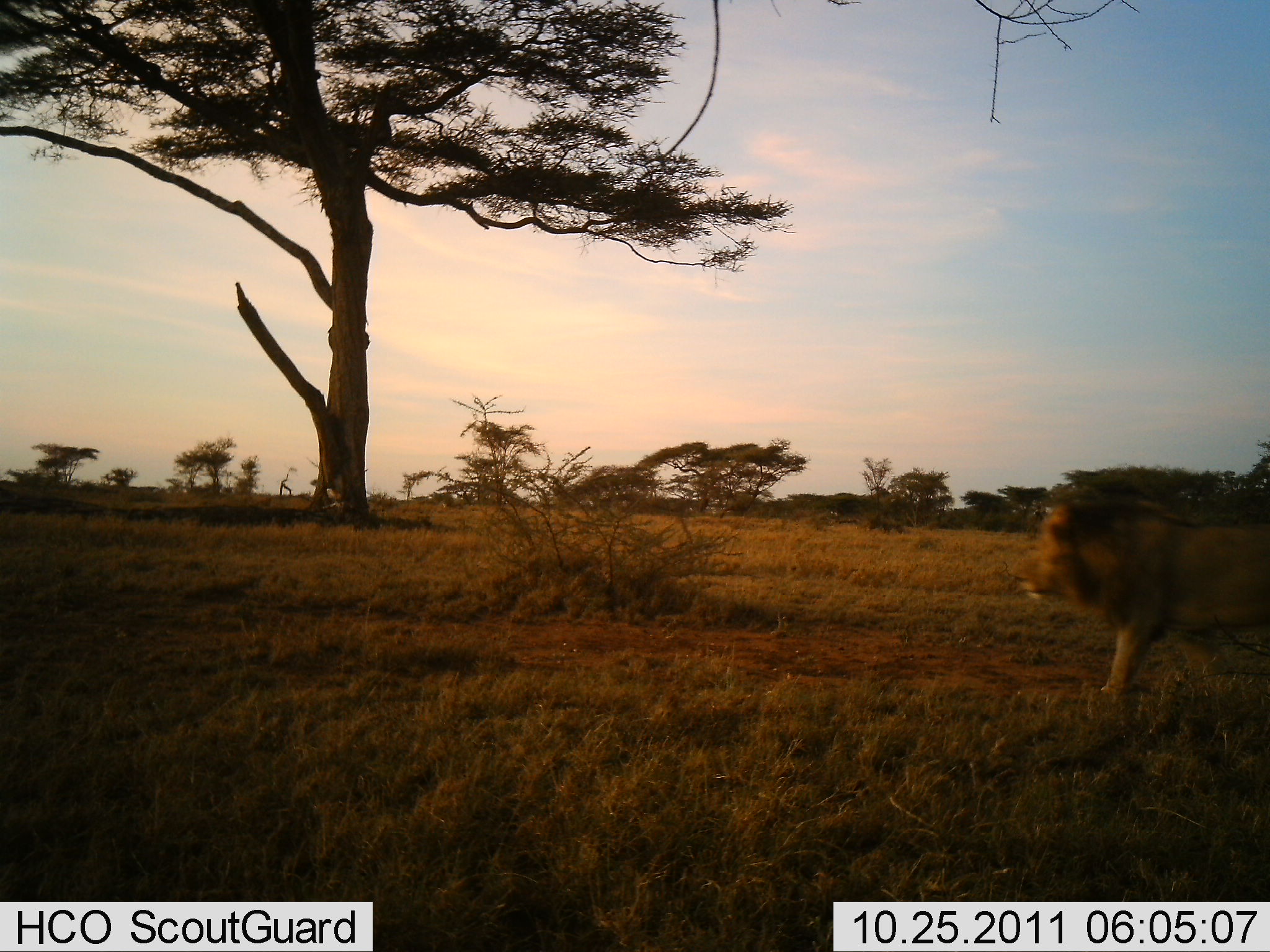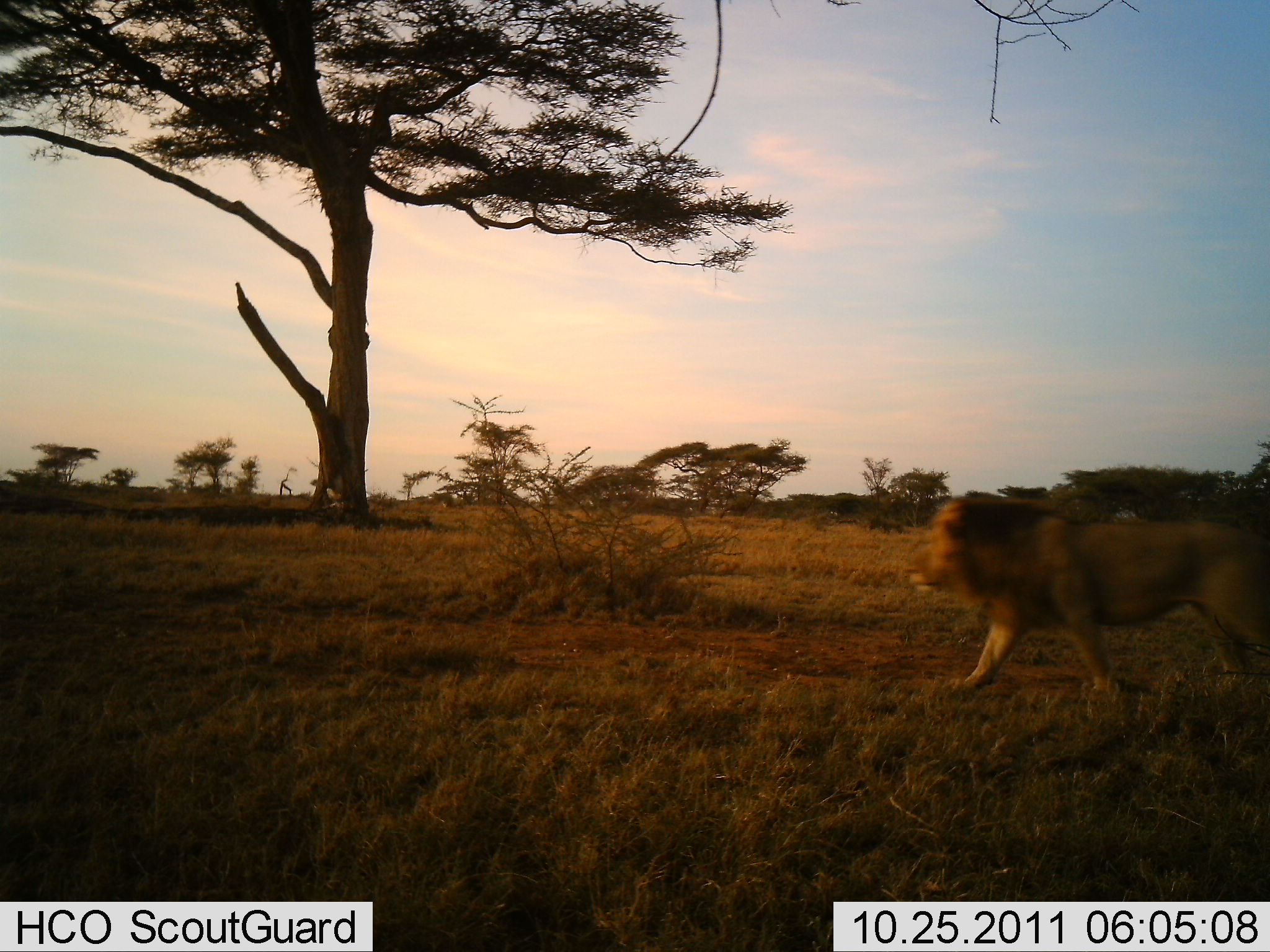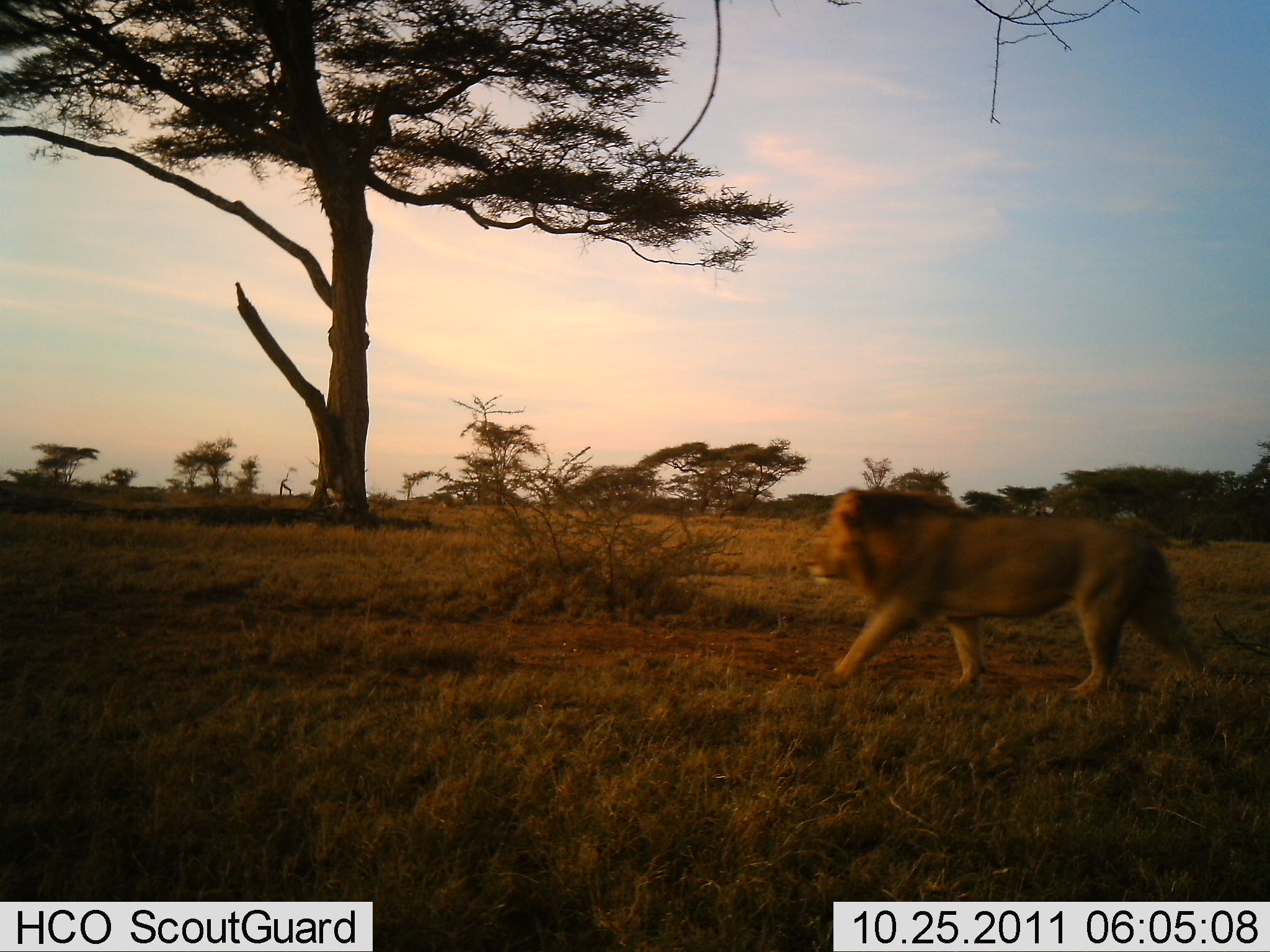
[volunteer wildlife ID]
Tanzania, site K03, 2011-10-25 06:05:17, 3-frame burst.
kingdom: Animalia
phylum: Chordata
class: Mammalia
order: Carnivora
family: Felidae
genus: Panthera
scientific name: Panthera leo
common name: lion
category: lionmale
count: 1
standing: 6%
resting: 0%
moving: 100%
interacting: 0%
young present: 0%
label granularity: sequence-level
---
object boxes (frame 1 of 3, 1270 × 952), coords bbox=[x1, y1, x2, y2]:
animal: bbox=[1012, 492, 1270, 699]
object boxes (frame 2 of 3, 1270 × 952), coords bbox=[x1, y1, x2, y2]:
animal: bbox=[904, 493, 1268, 701]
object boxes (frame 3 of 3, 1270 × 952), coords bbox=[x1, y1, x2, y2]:
animal: bbox=[803, 488, 1210, 699]